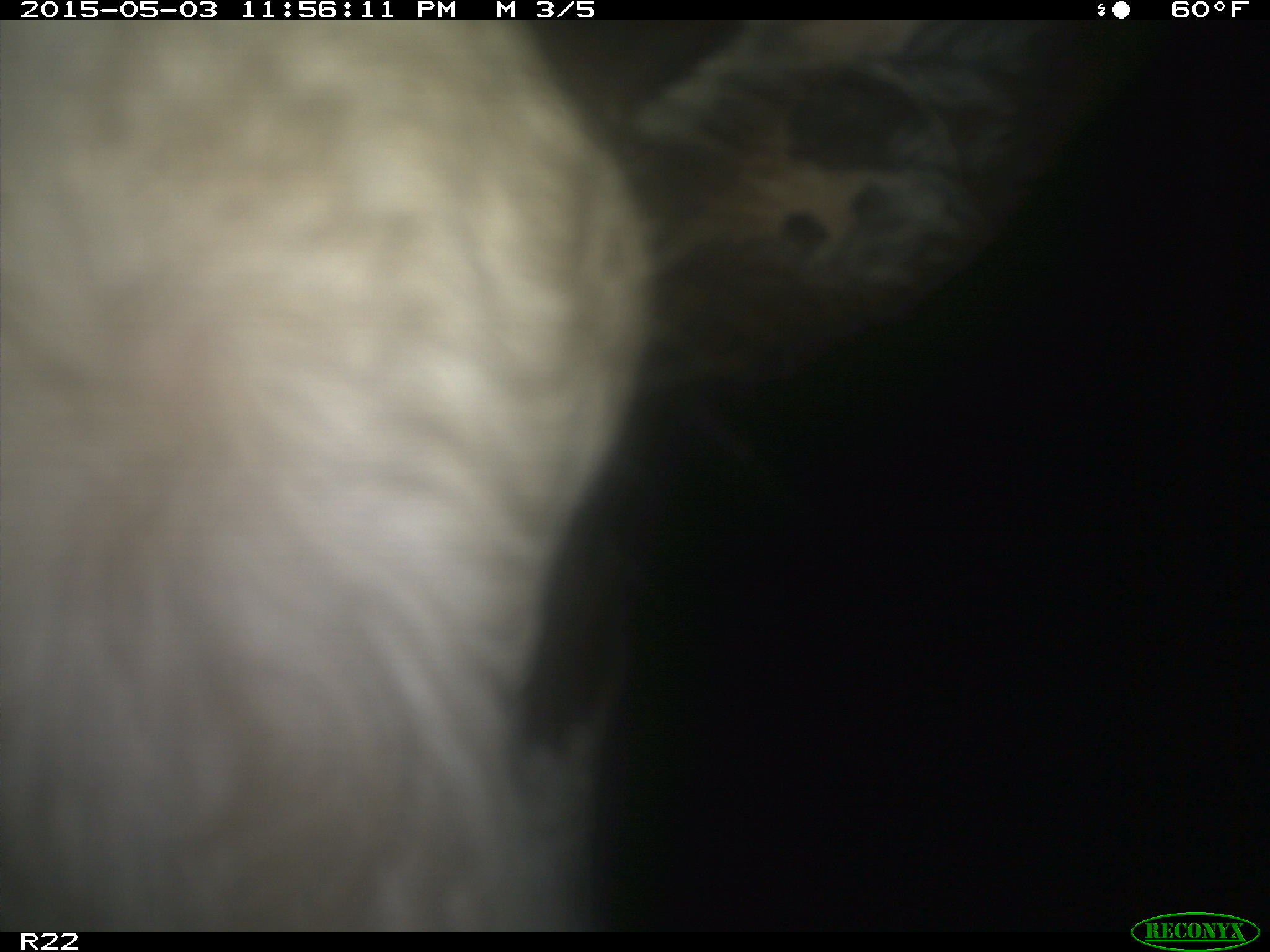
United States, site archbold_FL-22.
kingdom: Animalia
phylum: Chordata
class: Mammalia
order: Artiodactyla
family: Bovidae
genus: Bos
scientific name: Bos taurus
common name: domestic cow